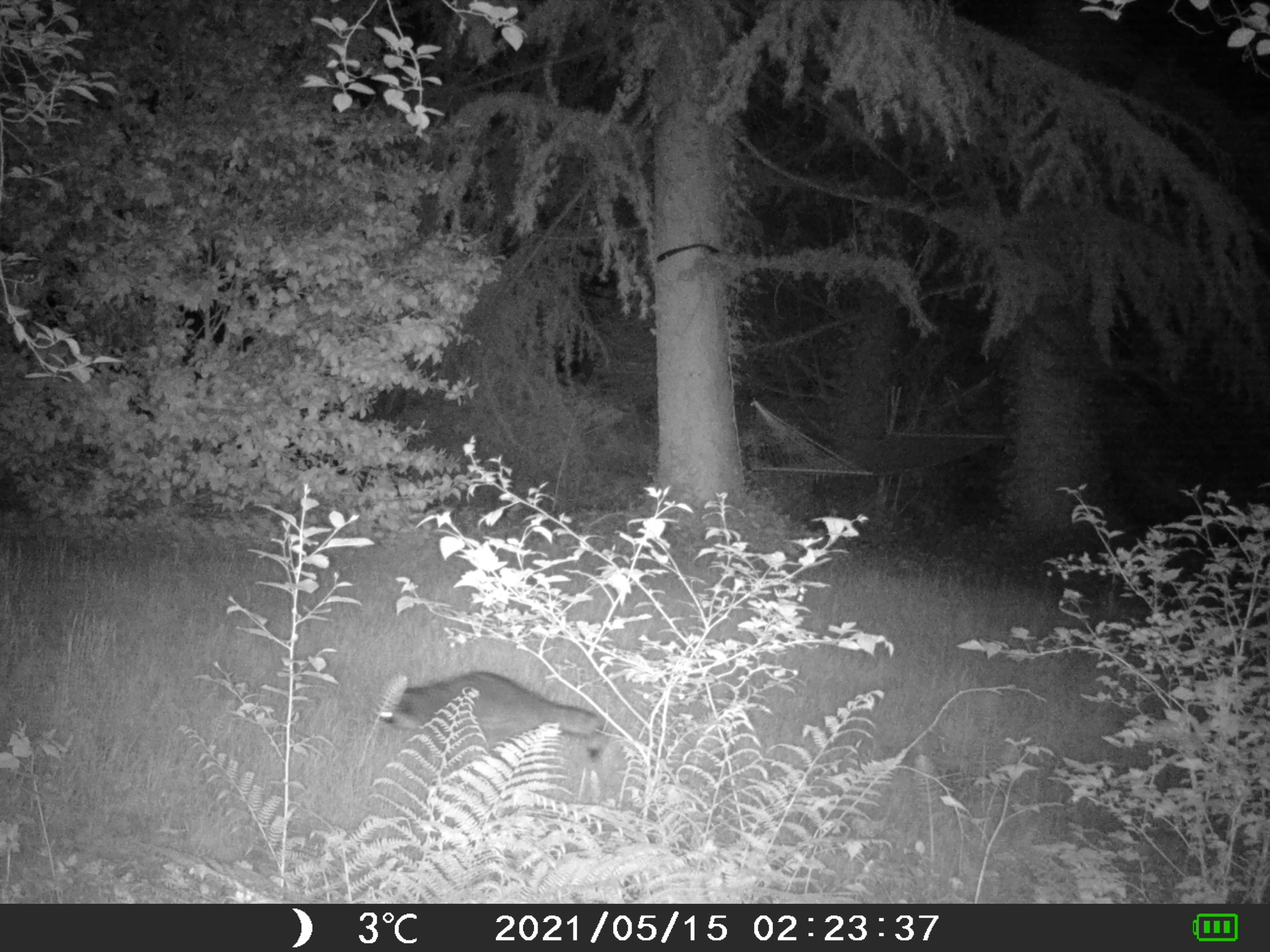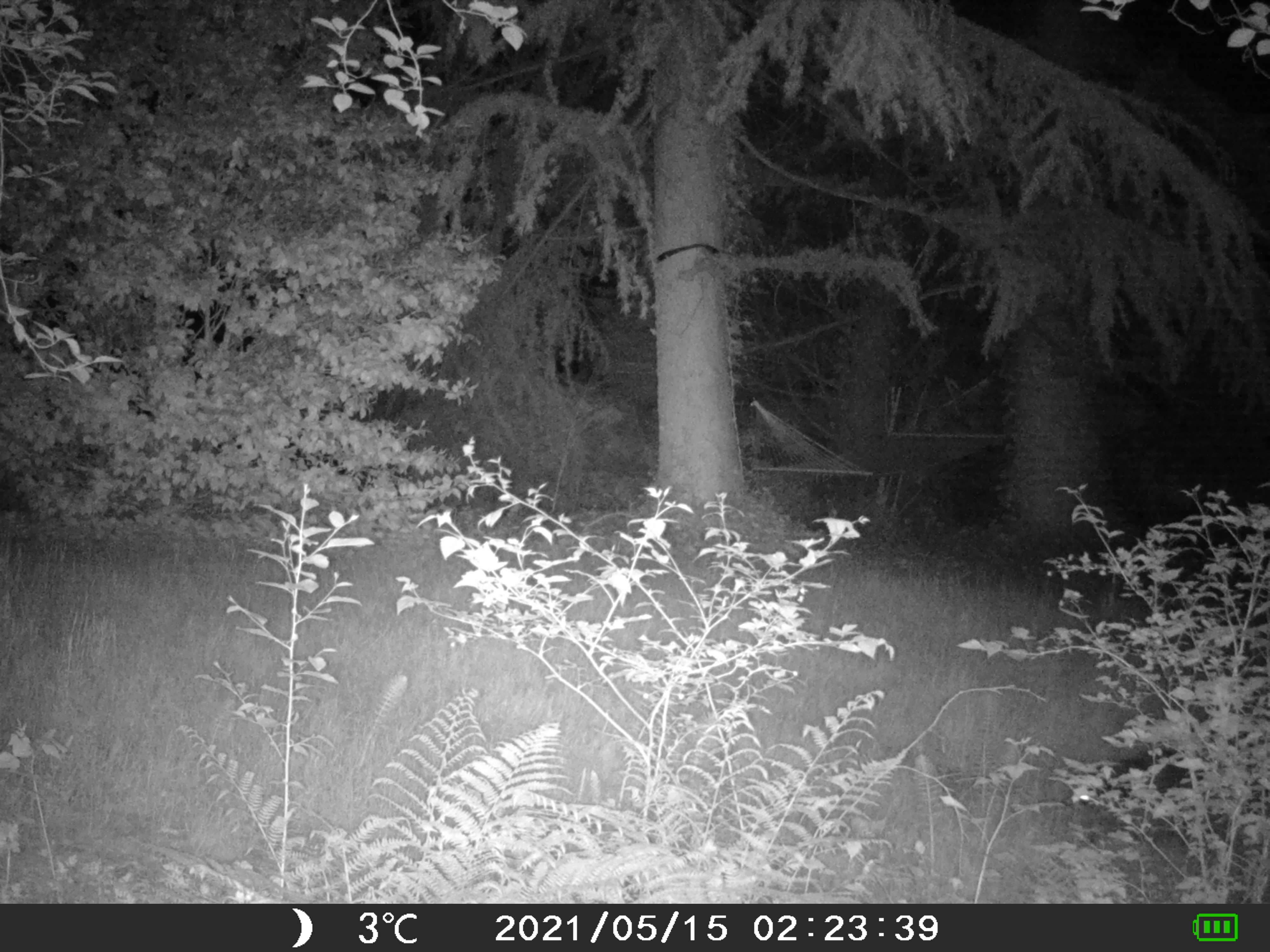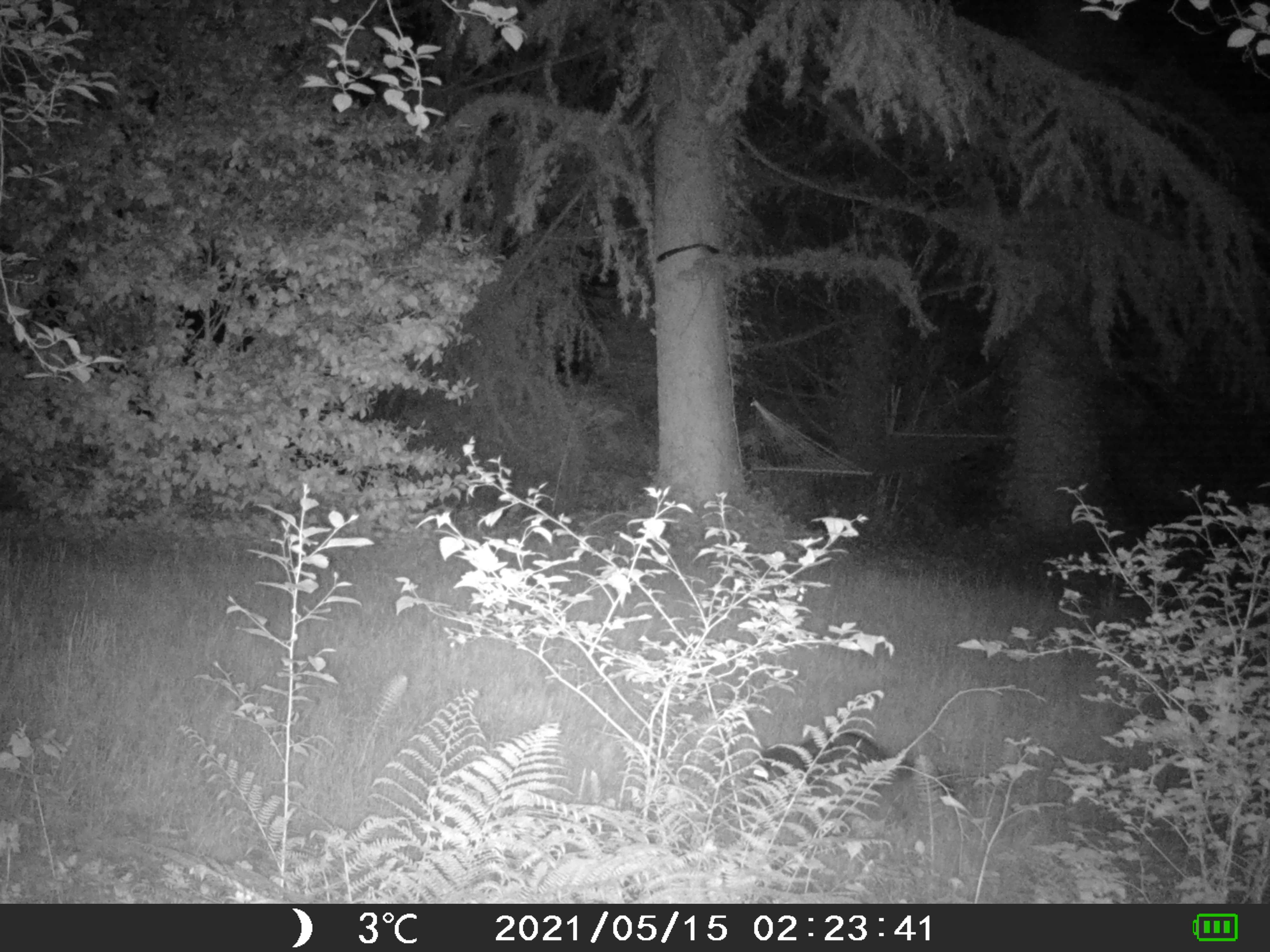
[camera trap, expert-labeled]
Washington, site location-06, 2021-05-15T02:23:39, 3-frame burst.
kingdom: Animalia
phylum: Chordata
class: Mammalia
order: Carnivora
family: Procyonidae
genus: Procyon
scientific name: Procyon lotor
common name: common raccoon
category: raccoon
Raccoon (common raccoon) (Procyon lotor).